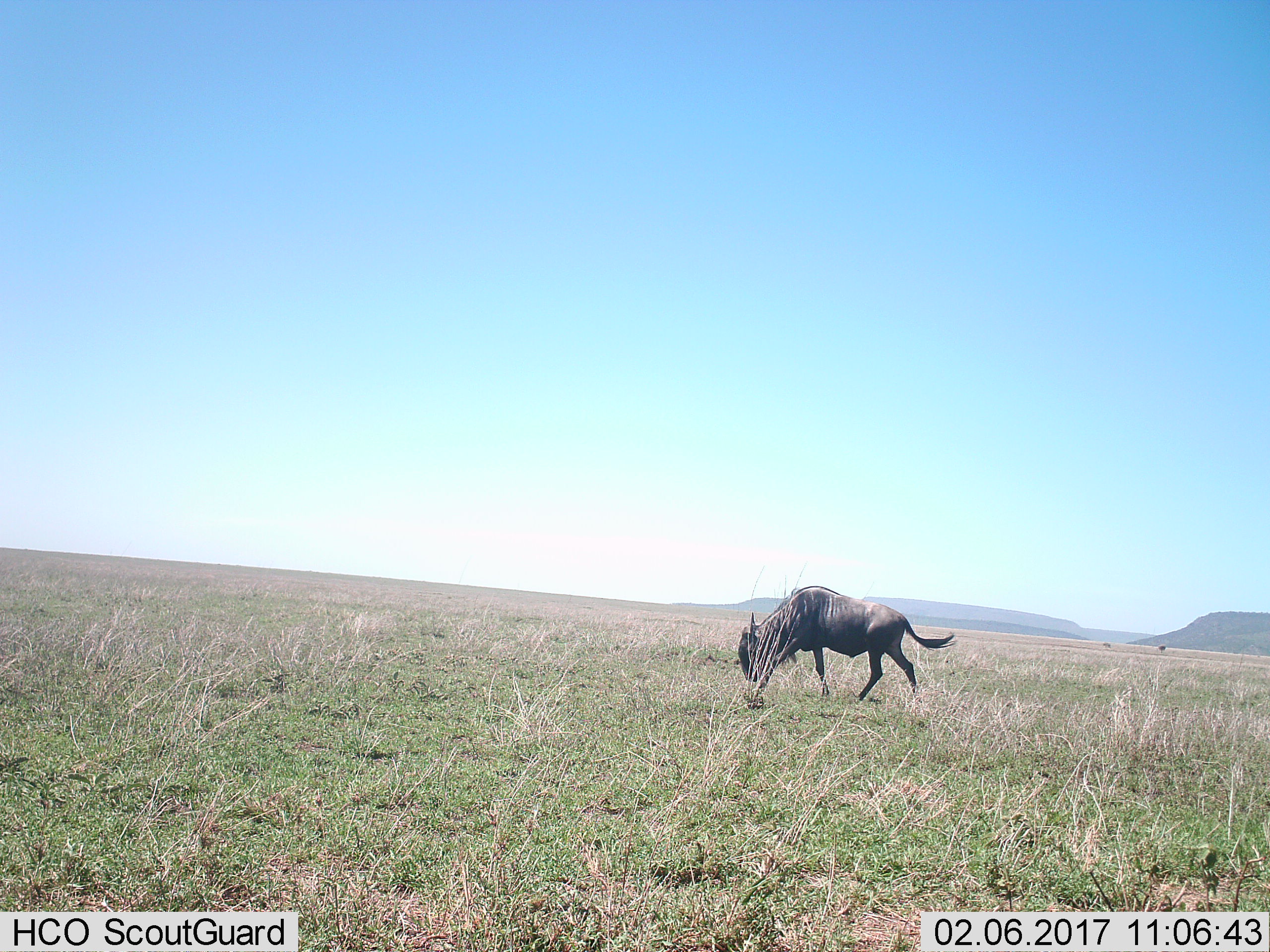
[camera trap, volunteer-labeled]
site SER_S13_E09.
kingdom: Animalia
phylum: Chordata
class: Mammalia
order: Artiodactyla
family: Bovidae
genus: Connochaetes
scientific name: Connochaetes taurinus taurinus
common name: blue wildebeest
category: wildebeestblue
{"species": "wildebeestblue (blue wildebeest) (Connochaetes taurinus taurinus)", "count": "1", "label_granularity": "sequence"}